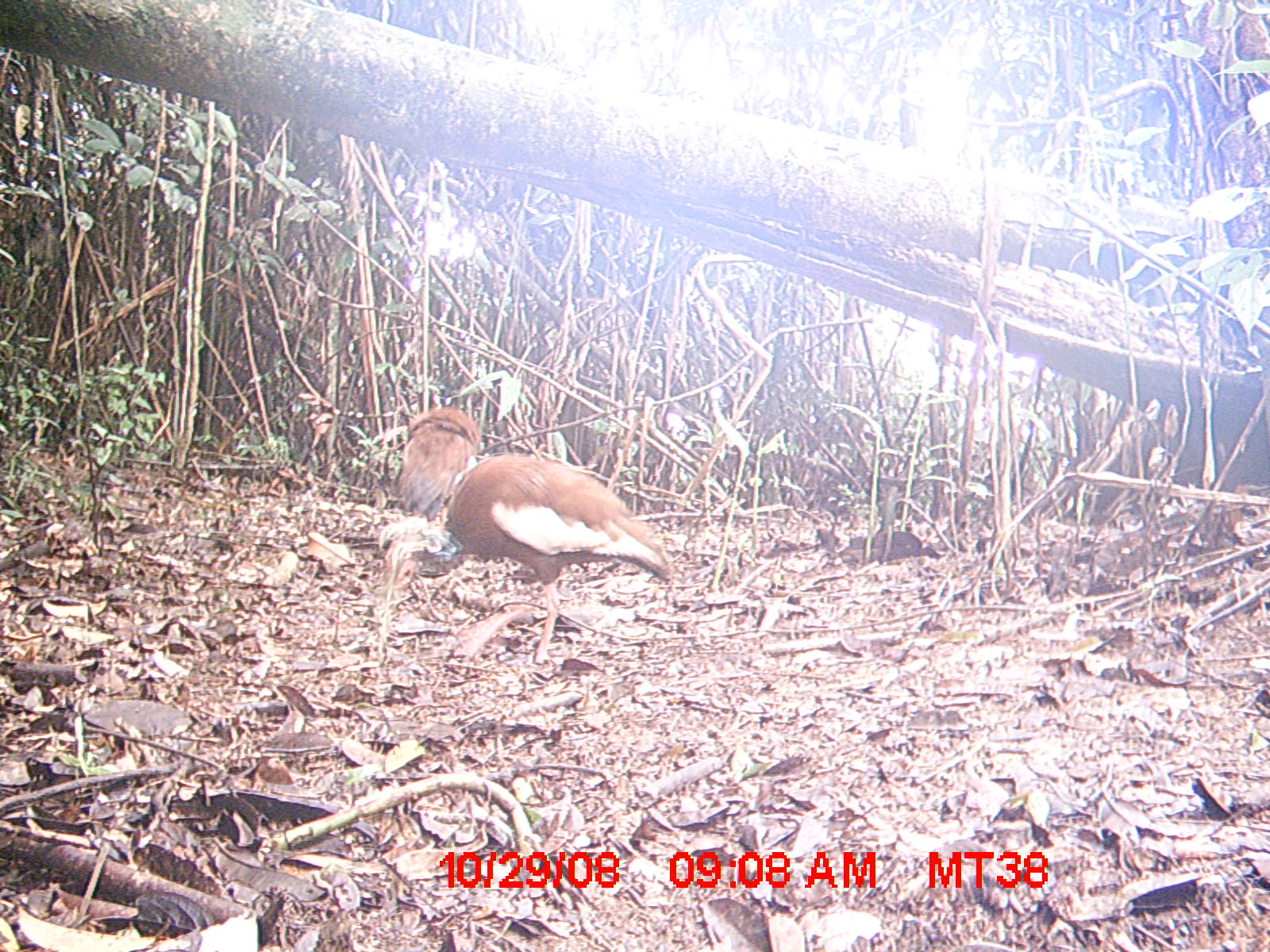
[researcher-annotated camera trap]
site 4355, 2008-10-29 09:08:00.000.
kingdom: Animalia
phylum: Chordata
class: Aves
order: Cuculiformes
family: Cuculidae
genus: Coua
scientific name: Coua serriana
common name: red-breasted coua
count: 2